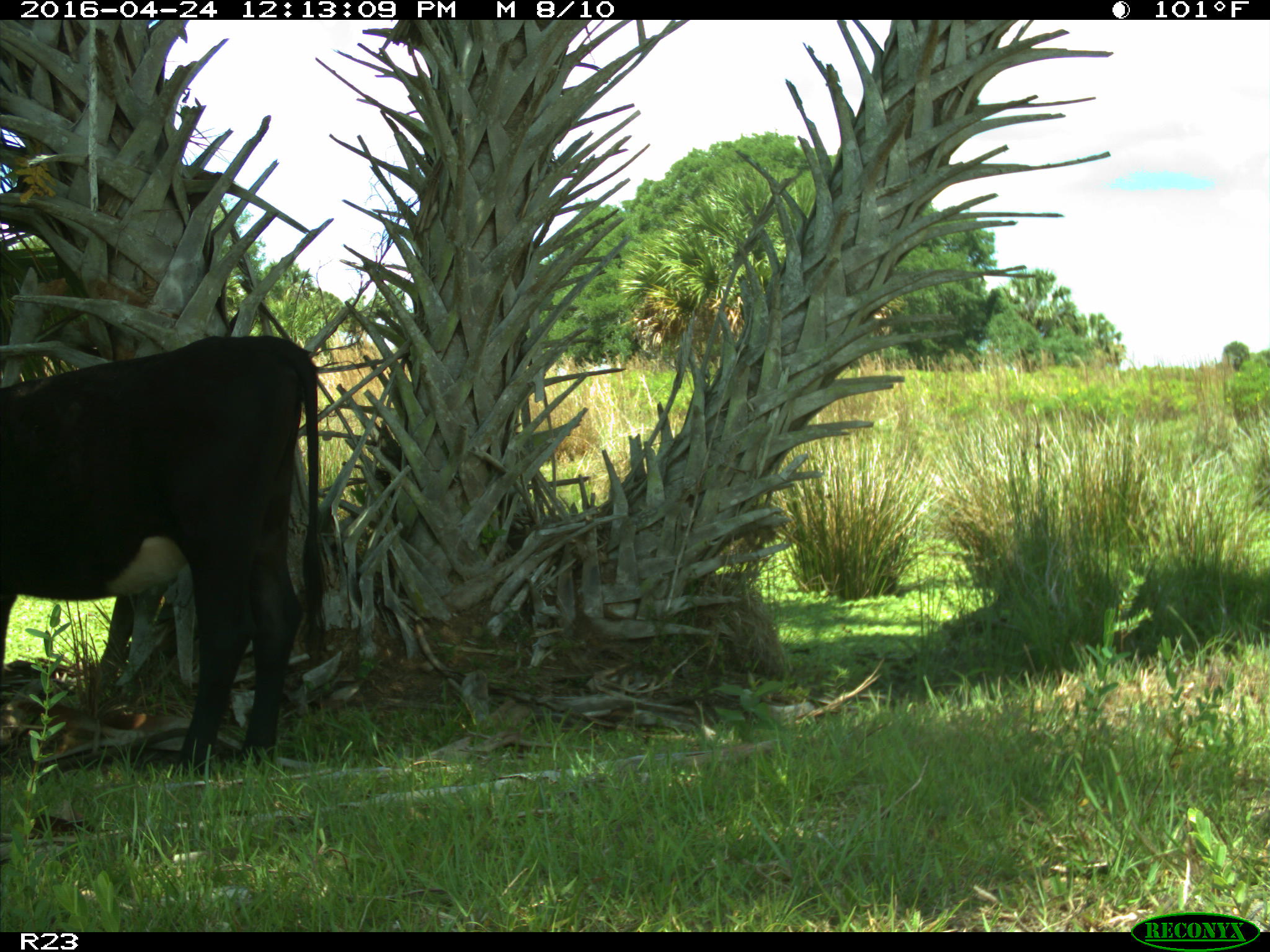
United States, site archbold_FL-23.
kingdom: Animalia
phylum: Chordata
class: Mammalia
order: Artiodactyla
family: Bovidae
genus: Bos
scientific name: Bos taurus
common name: domestic cow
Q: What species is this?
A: Bos taurus (domestic cow).